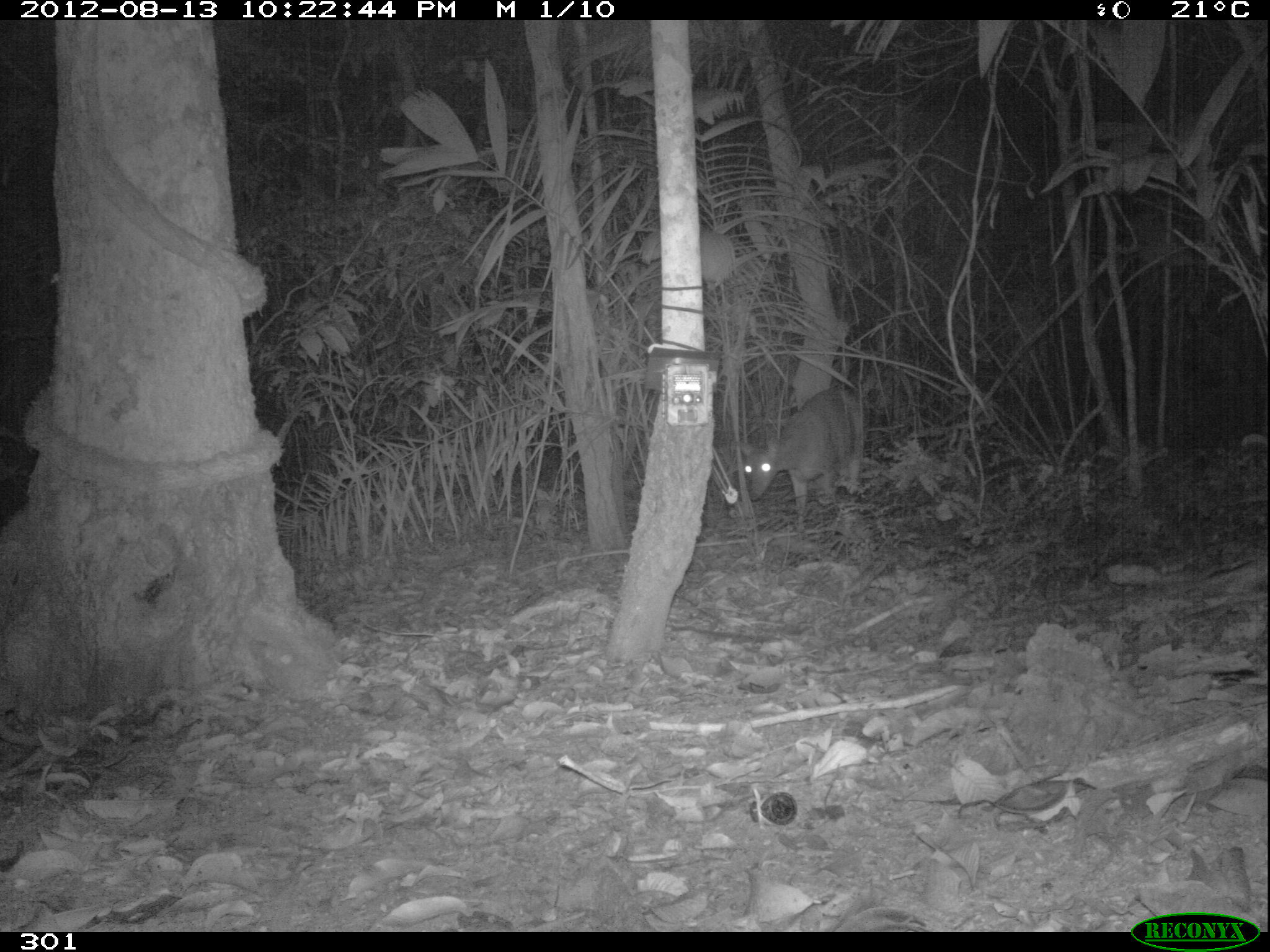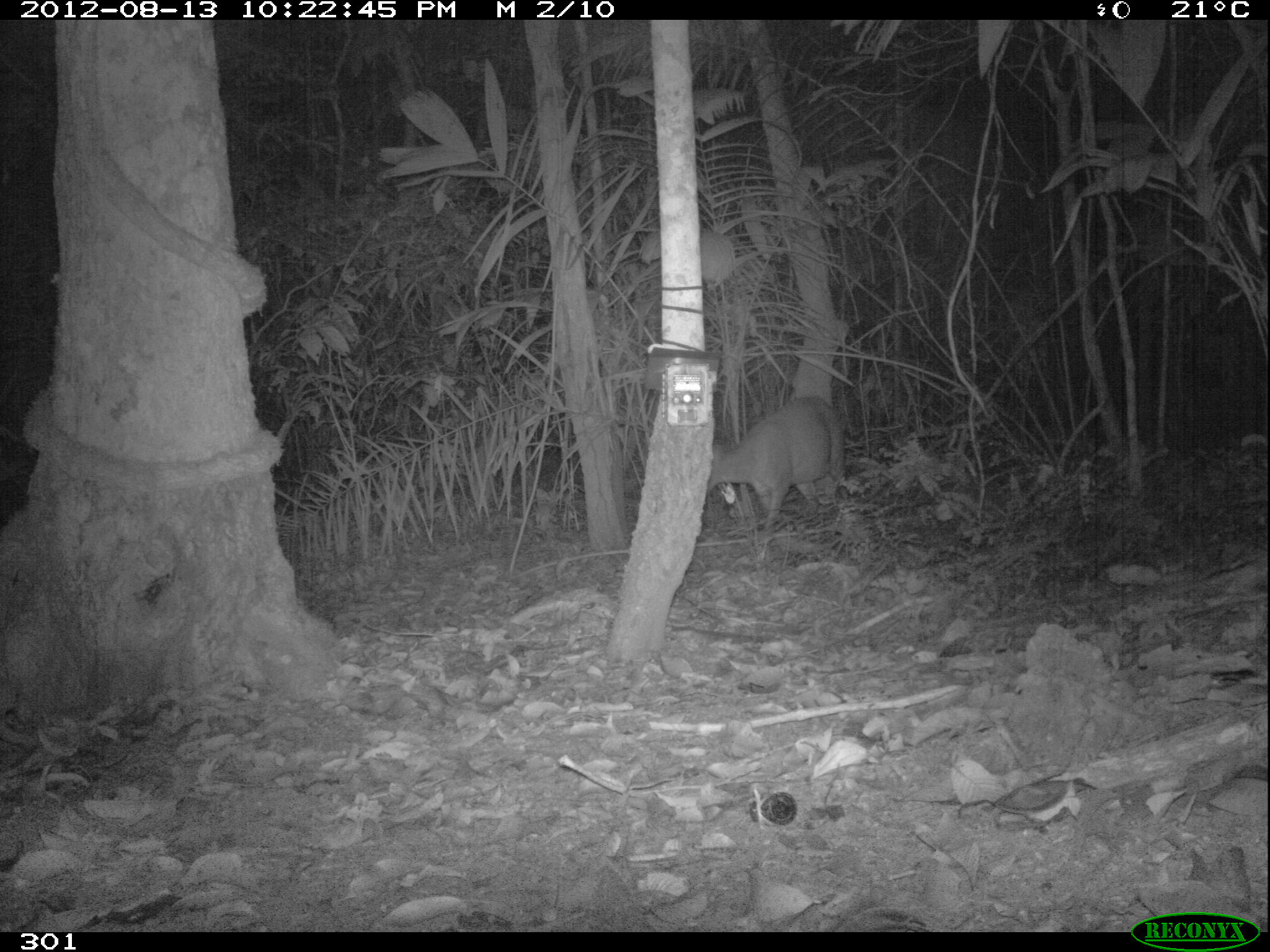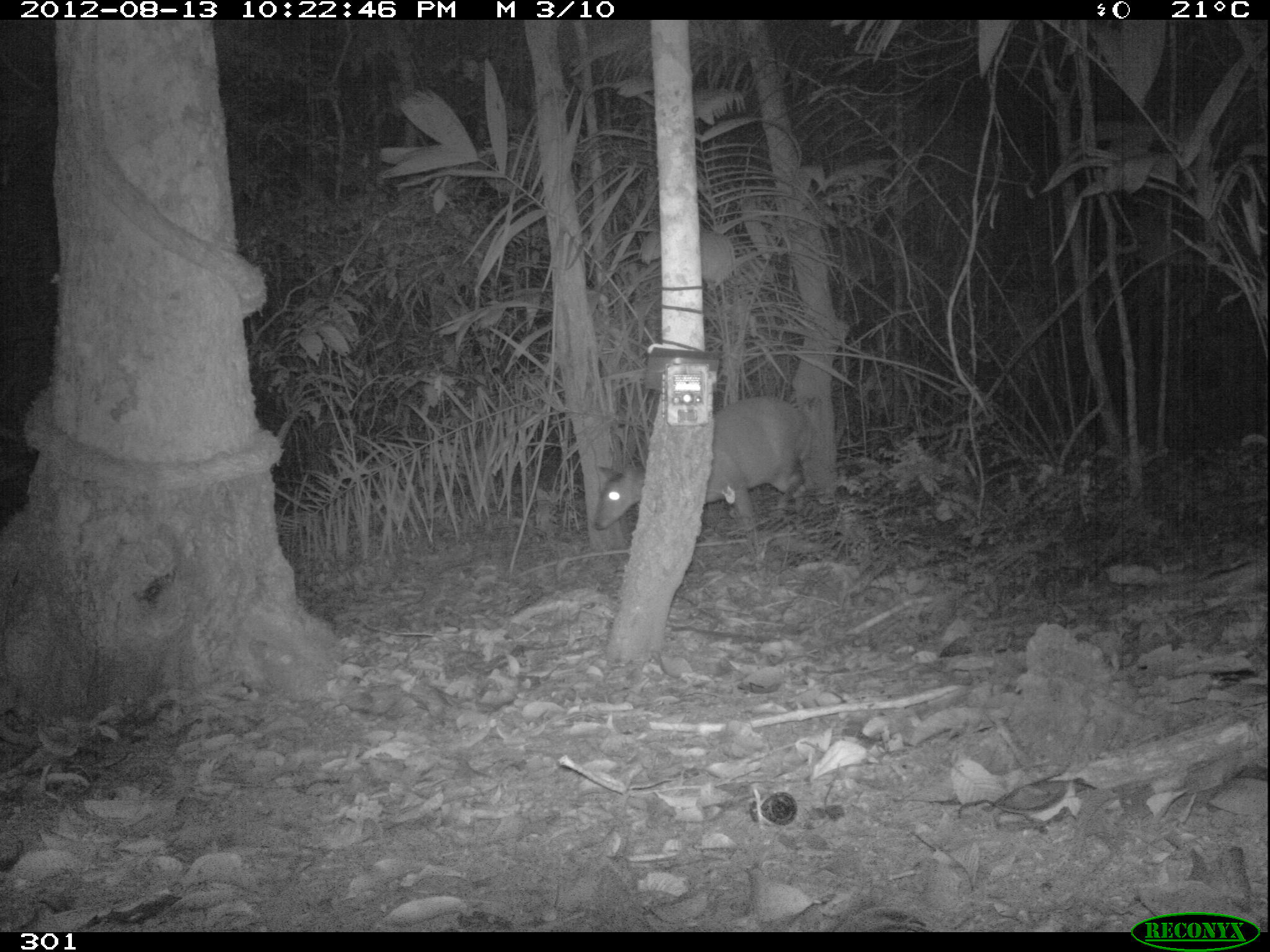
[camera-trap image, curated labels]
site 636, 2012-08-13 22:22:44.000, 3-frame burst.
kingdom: Animalia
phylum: Chordata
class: Mammalia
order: Artiodactyla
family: Cervidae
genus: Mazama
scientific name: Mazama americana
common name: red brocket